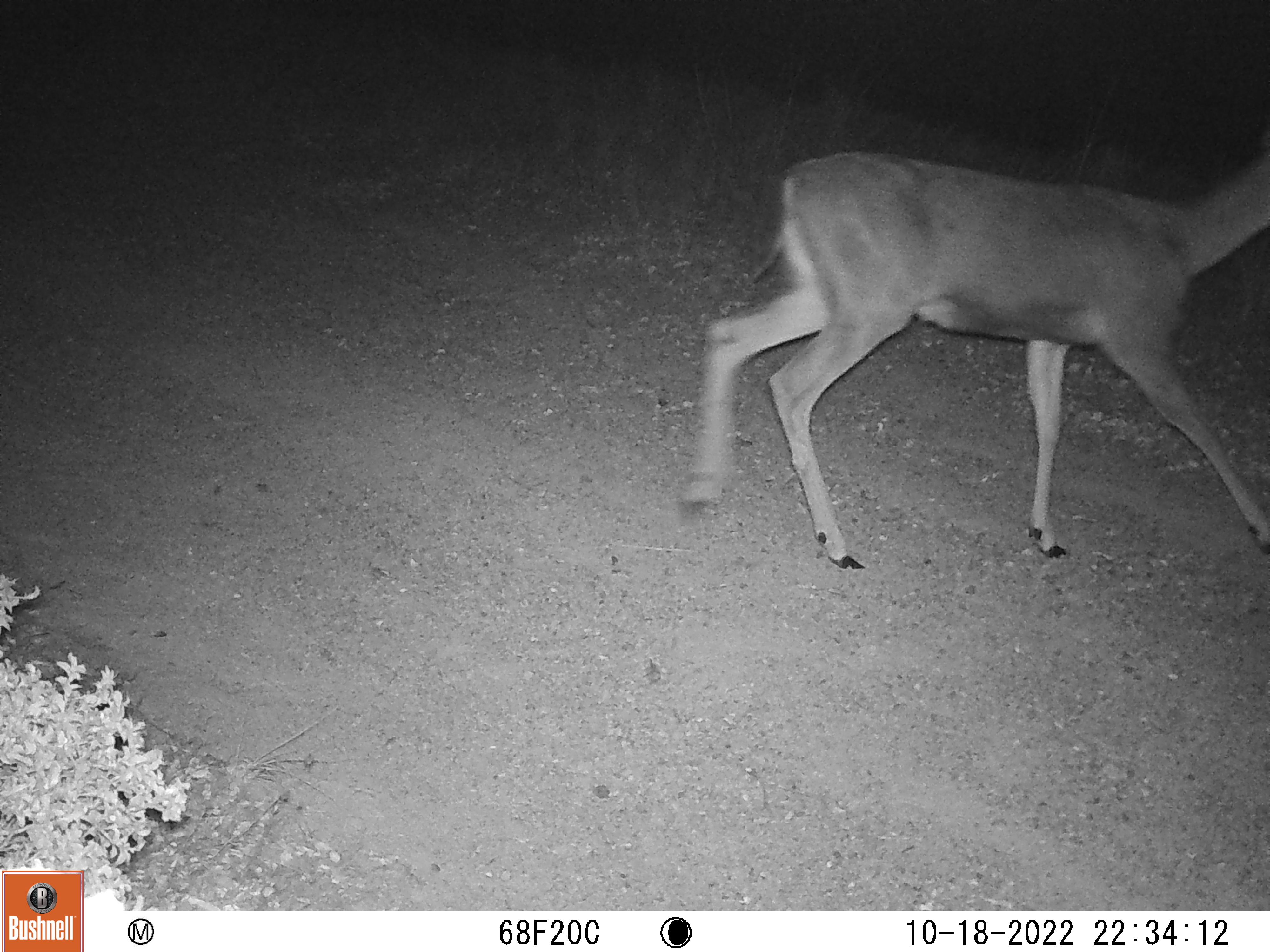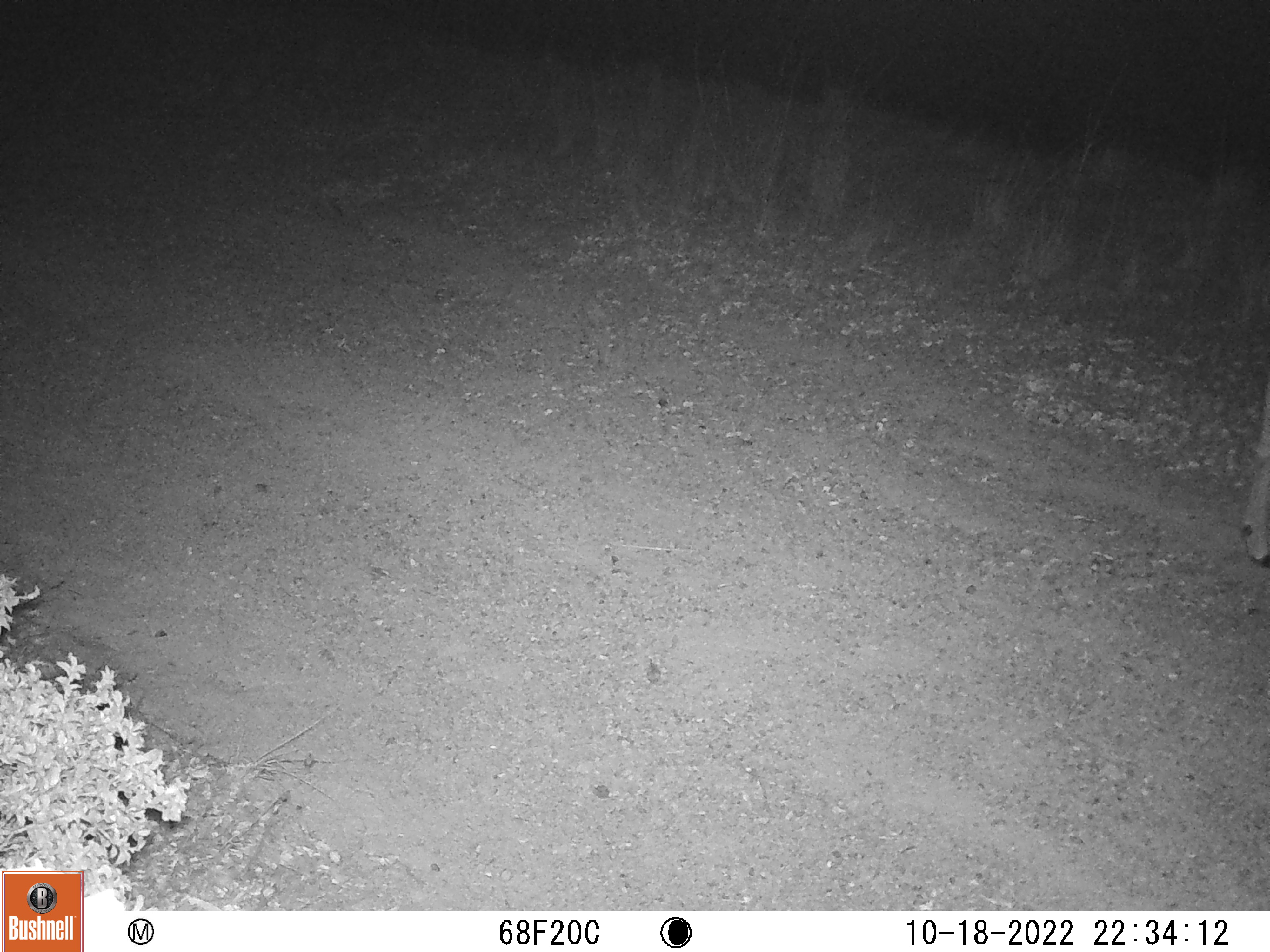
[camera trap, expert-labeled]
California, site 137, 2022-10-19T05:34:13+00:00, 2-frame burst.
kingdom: Animalia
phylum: Chordata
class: Mammalia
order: Artiodactyla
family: Cervidae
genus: Odocoileus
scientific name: Odocoileus hemionus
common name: mule deer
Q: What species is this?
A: Mule deer (Odocoileus hemionus).